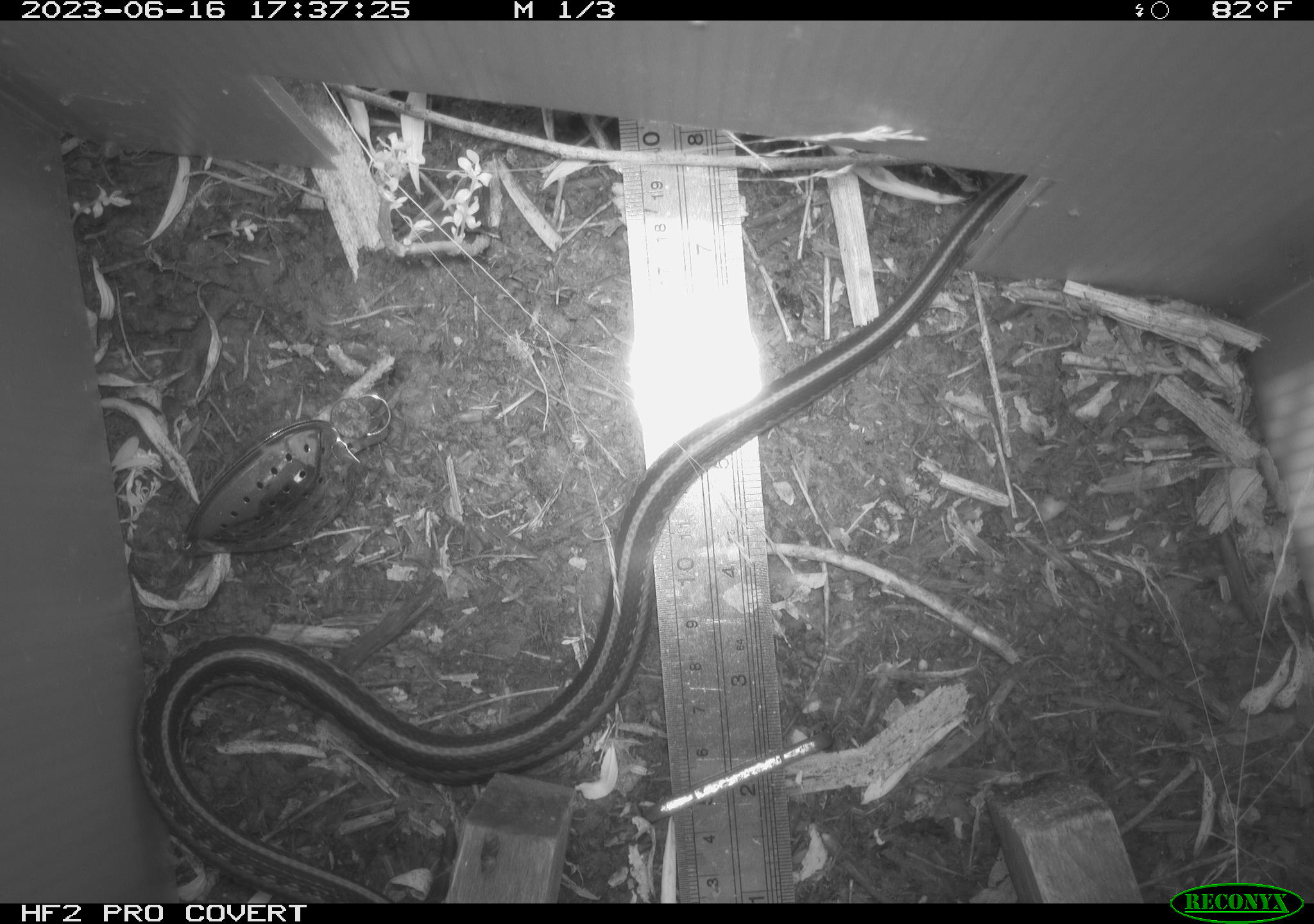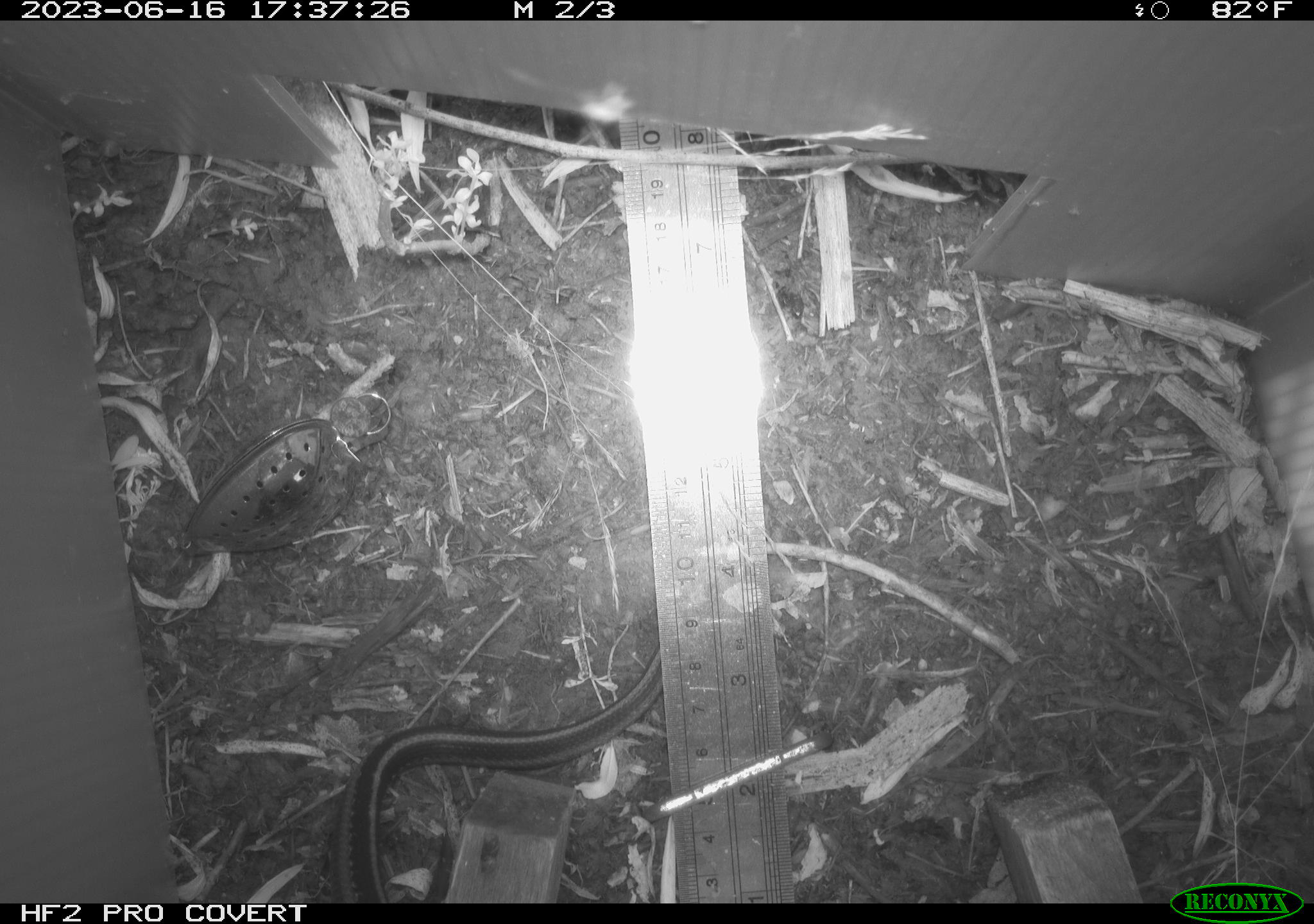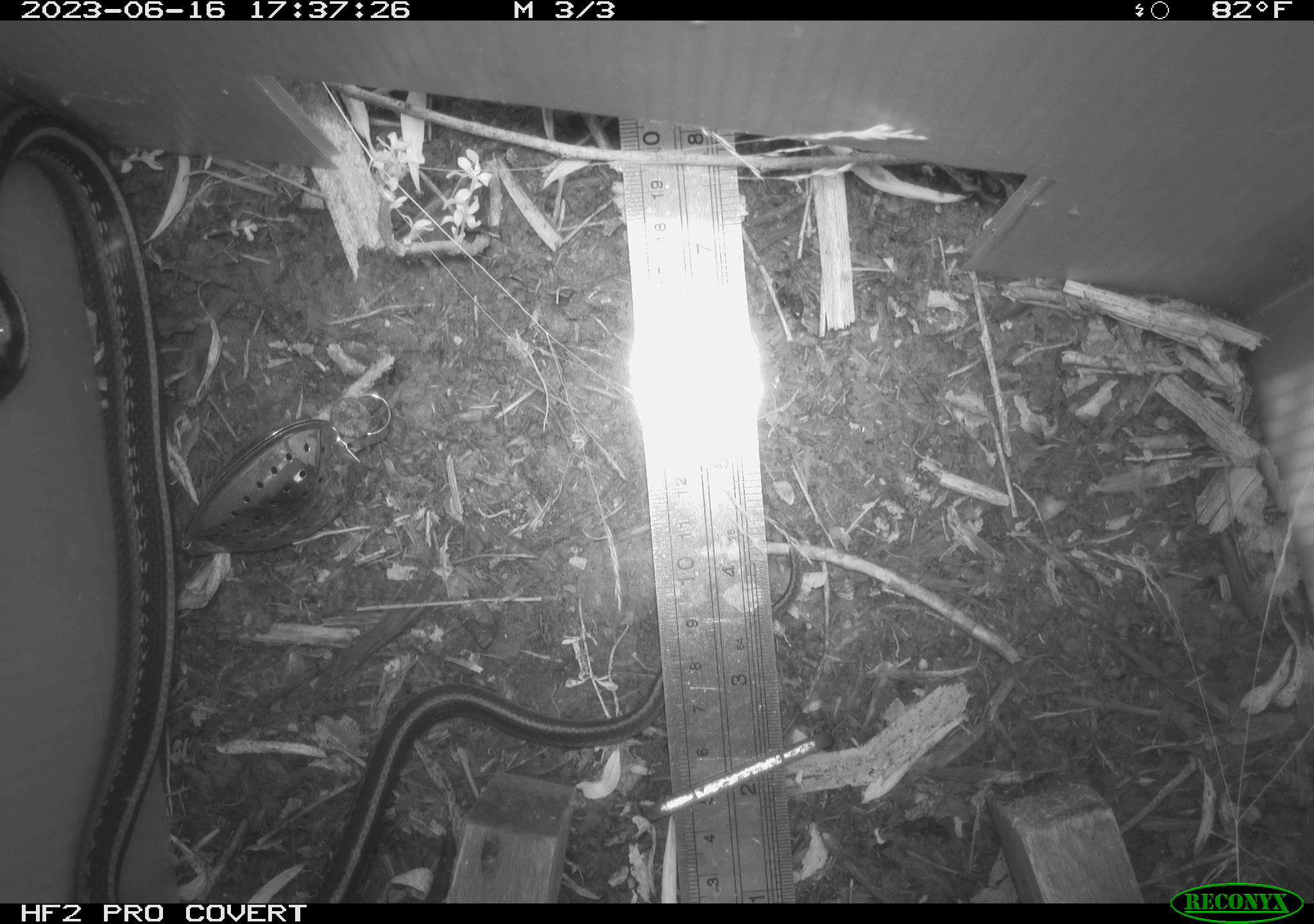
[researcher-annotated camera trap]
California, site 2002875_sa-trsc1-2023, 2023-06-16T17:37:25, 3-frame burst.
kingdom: Animalia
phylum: Chordata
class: Reptilia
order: Squamata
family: Colubridae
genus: Thamnophis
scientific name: Thamnophis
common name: american gartersnakes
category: thamnophis species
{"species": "thamnophis species (american gartersnakes) (Thamnophis)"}